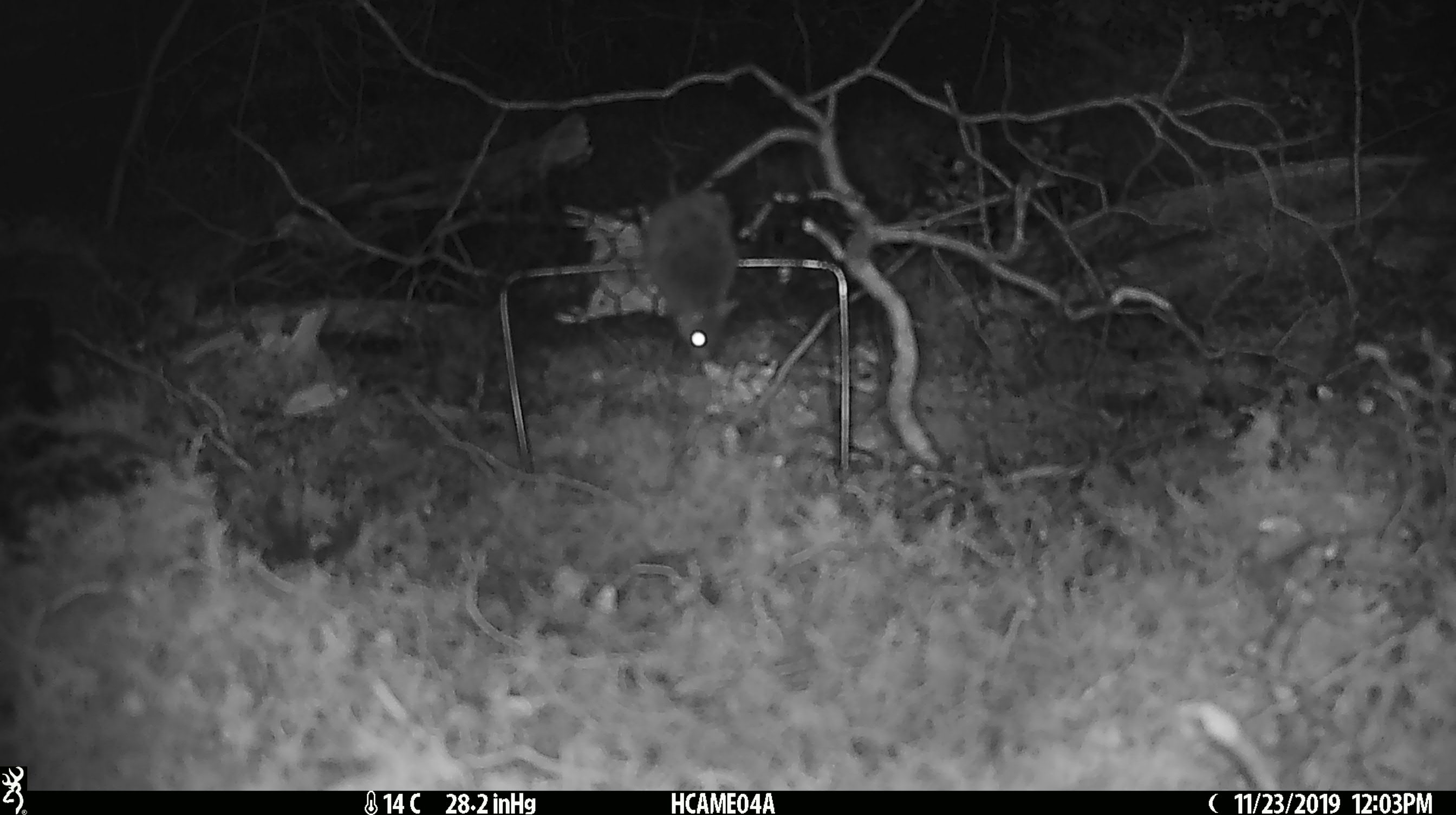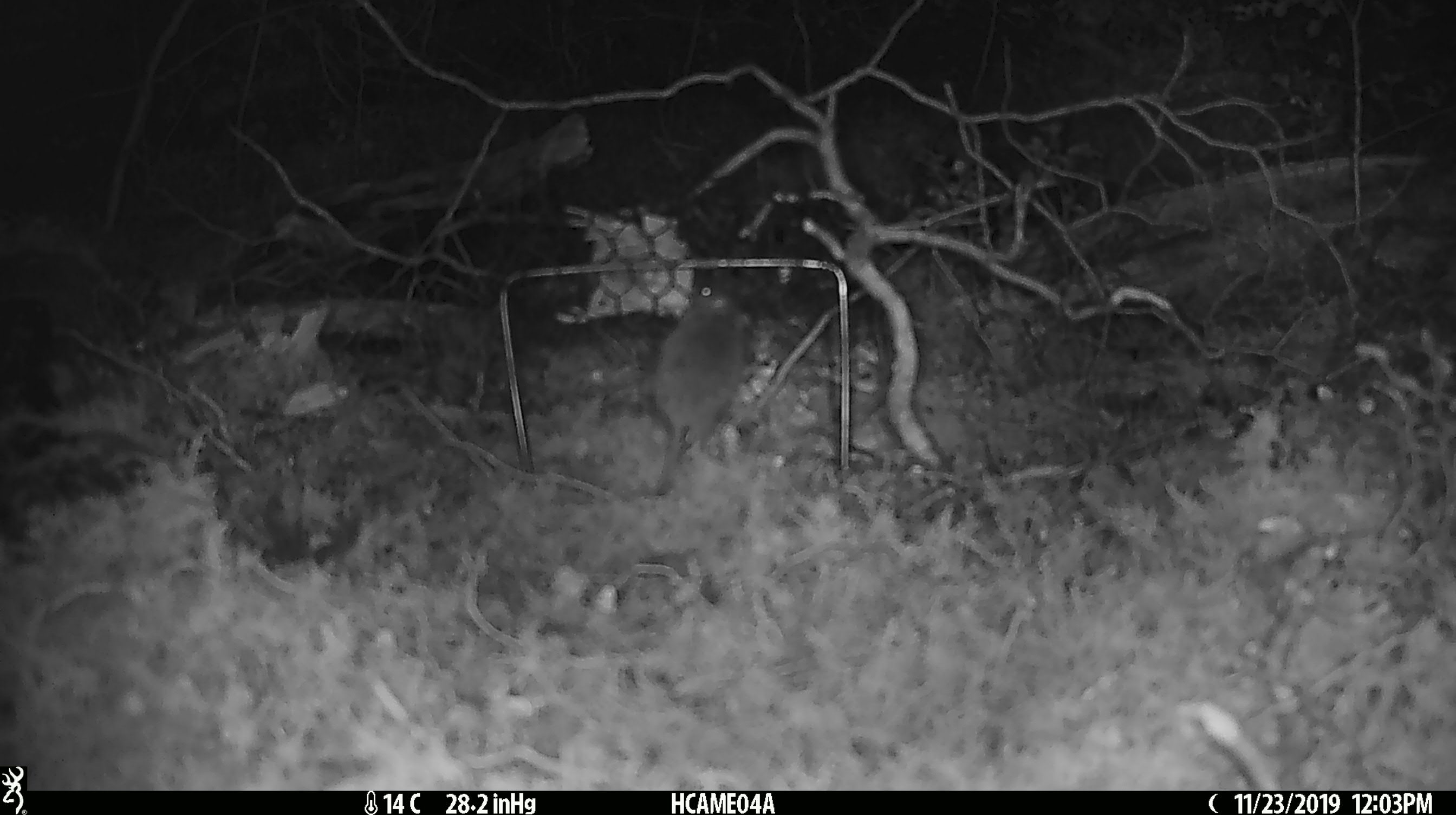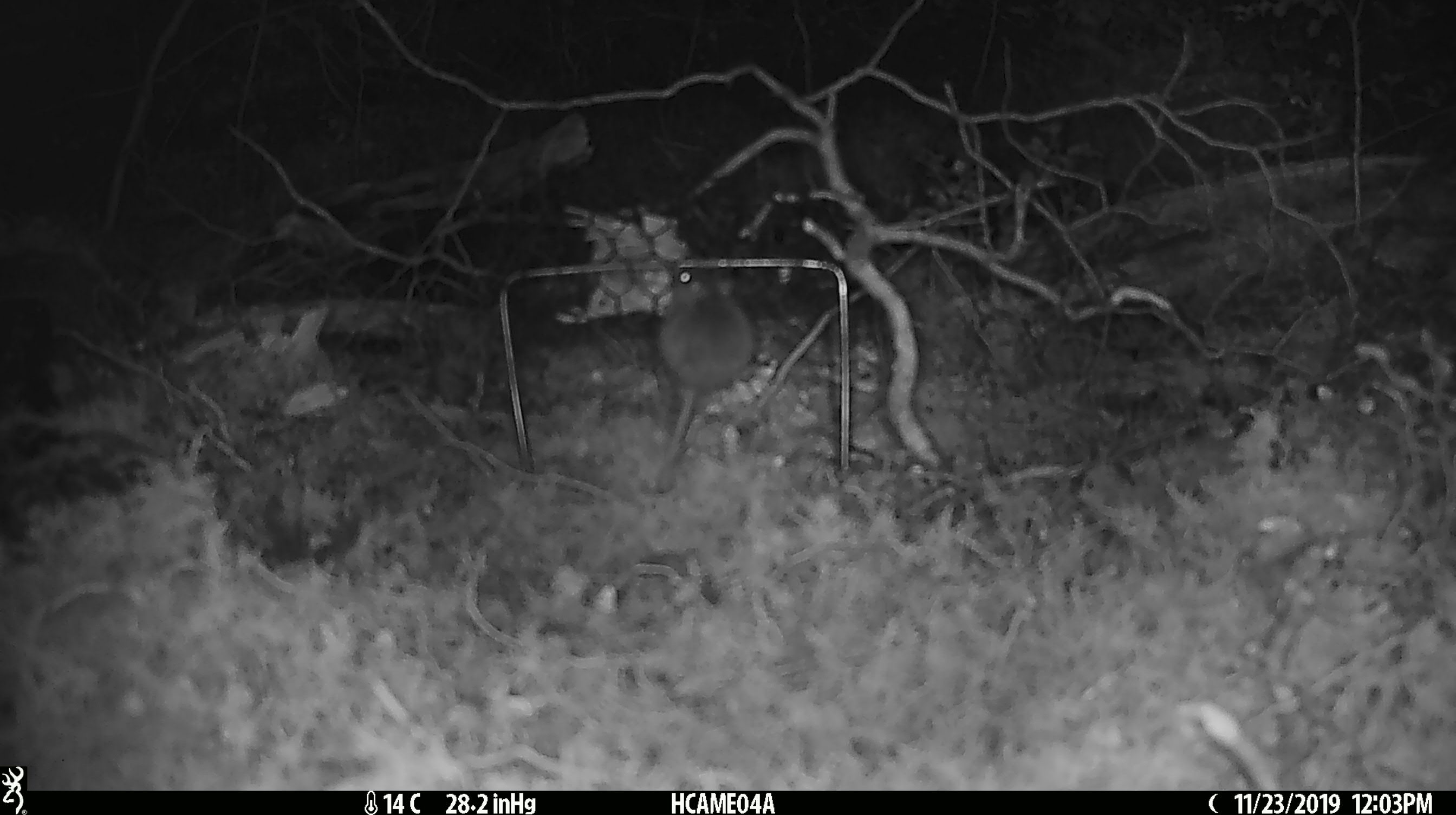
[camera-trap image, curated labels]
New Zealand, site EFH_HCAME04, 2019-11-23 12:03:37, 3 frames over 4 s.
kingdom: Animalia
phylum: Chordata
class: Mammalia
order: Rodentia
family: Muridae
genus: Mus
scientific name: Mus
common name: mouse